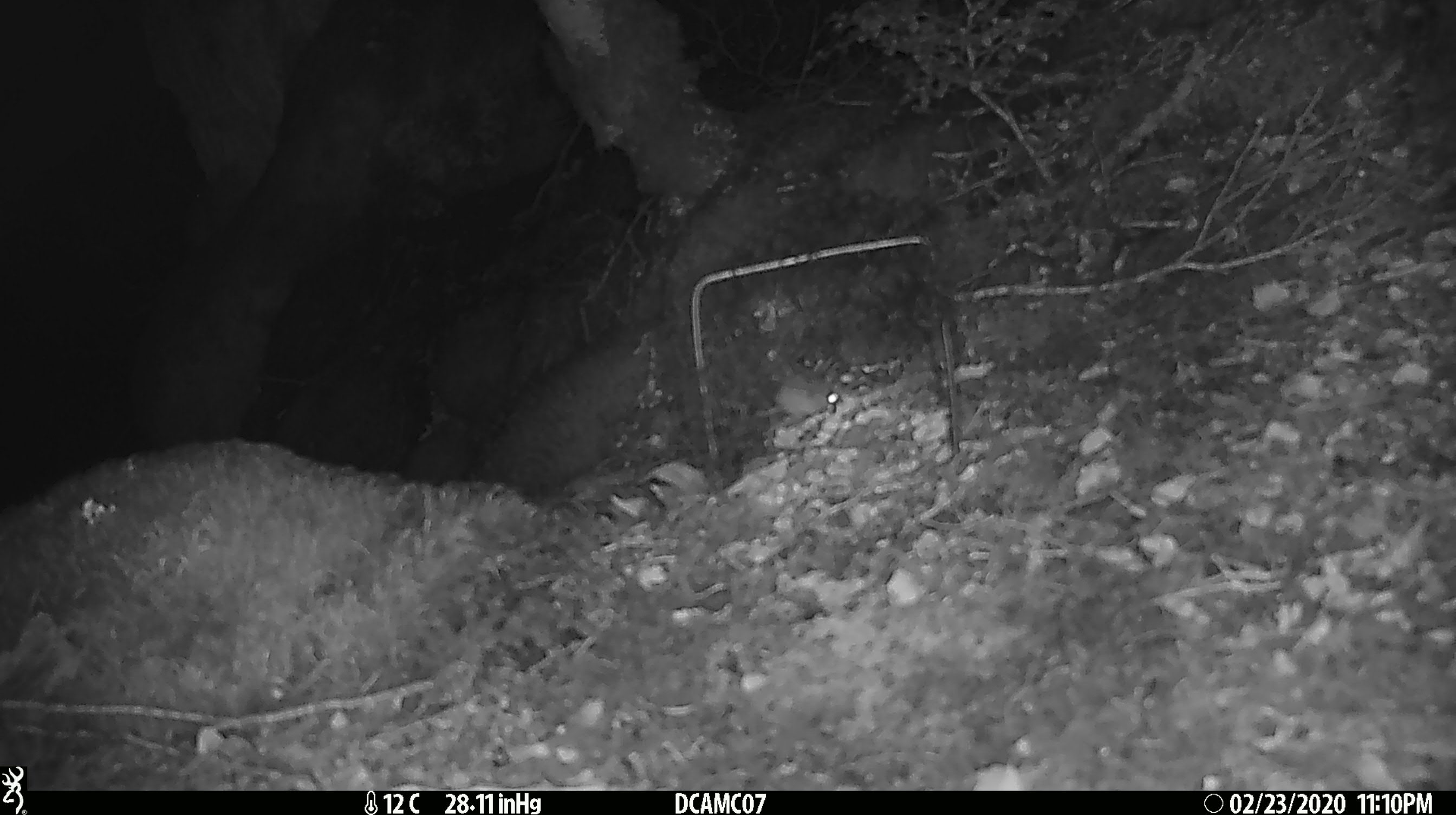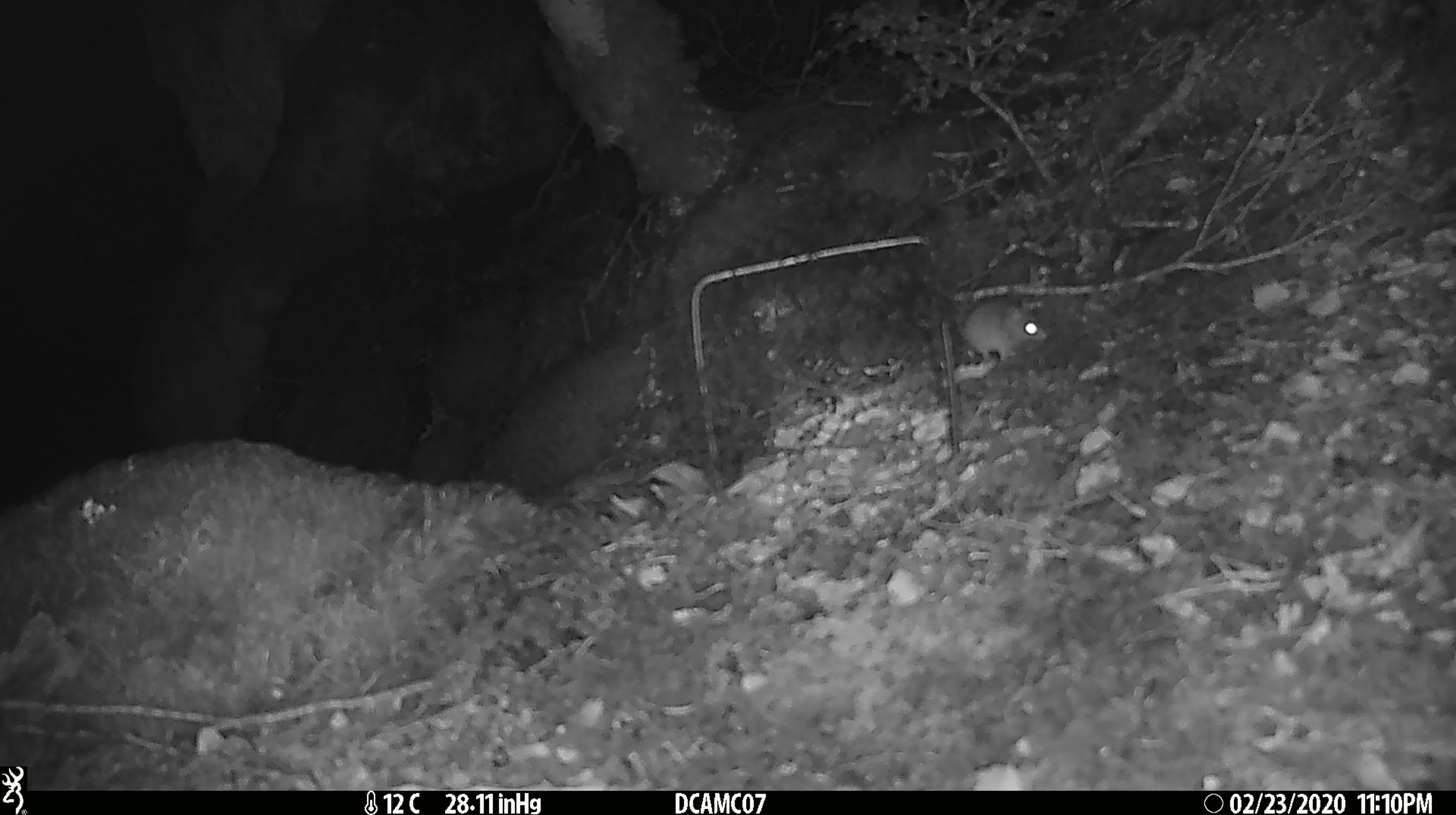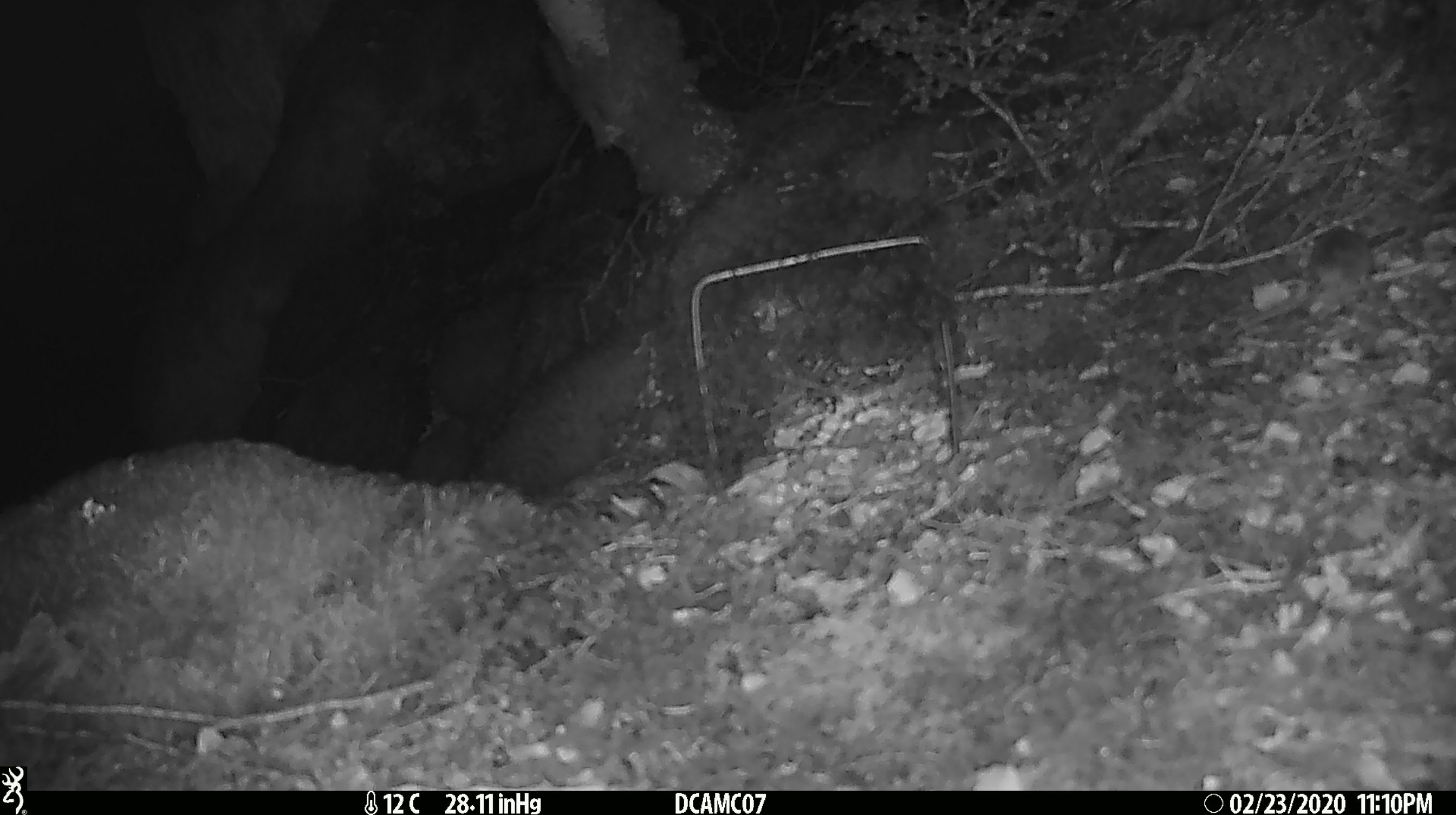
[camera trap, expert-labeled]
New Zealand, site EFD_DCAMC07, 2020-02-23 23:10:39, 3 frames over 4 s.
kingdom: Animalia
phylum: Chordata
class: Mammalia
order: Rodentia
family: Muridae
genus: Mus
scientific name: Mus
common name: mouse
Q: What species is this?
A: Mouse (Mus).